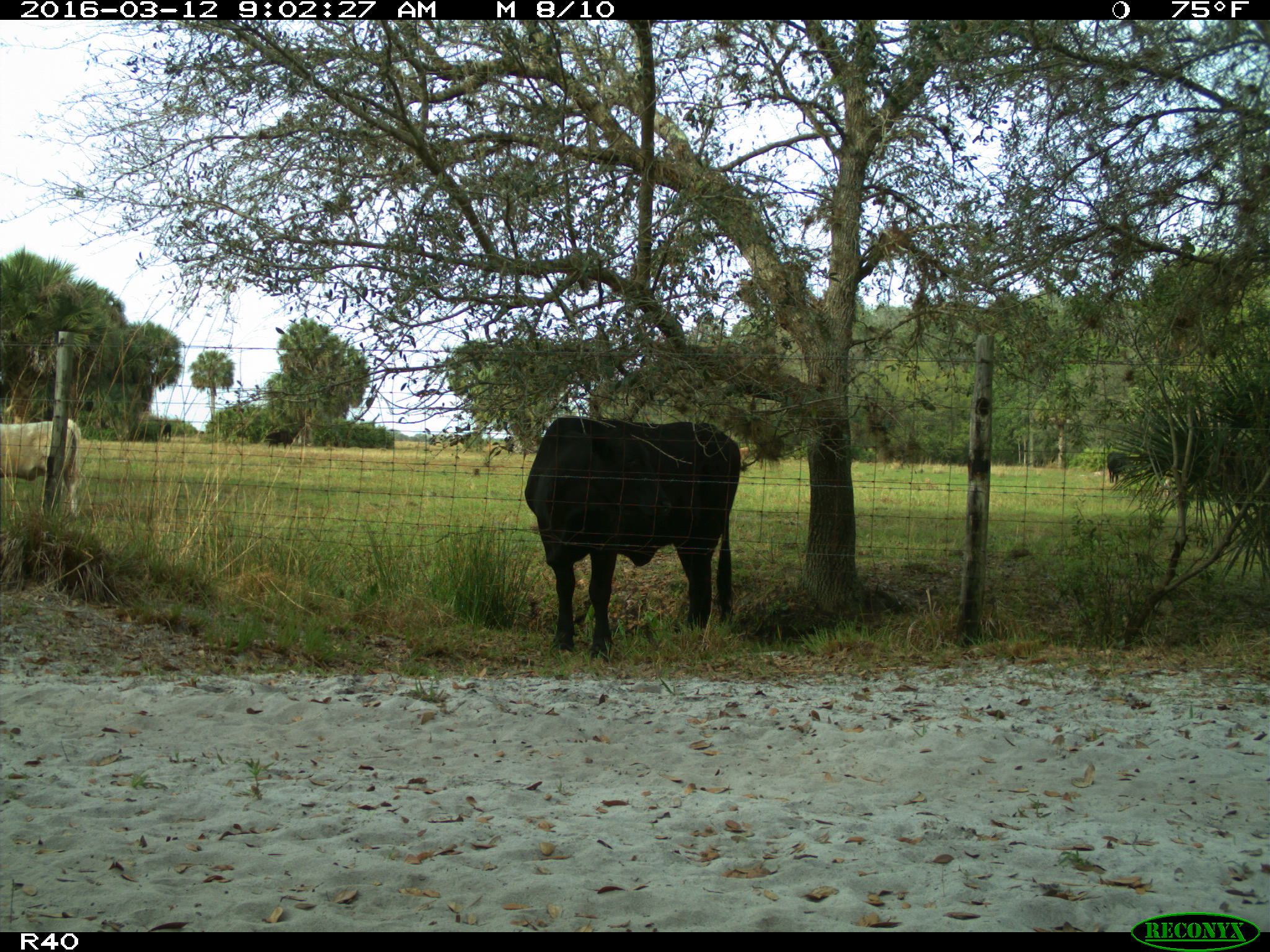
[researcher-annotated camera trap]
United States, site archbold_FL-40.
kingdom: Animalia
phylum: Chordata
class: Mammalia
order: Artiodactyla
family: Bovidae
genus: Bos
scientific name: Bos taurus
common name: domestic cow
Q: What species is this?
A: Bos taurus (domestic cow).